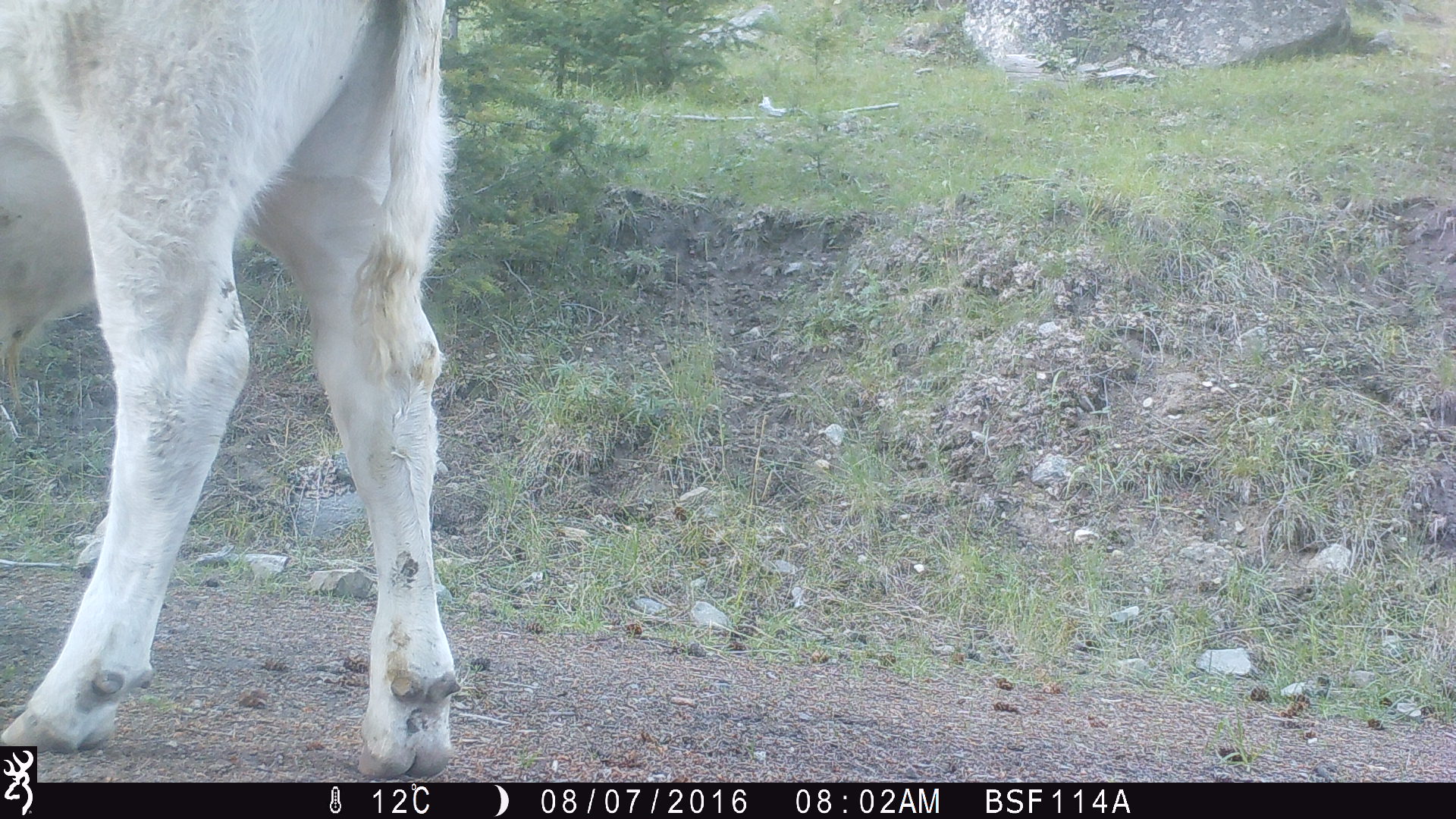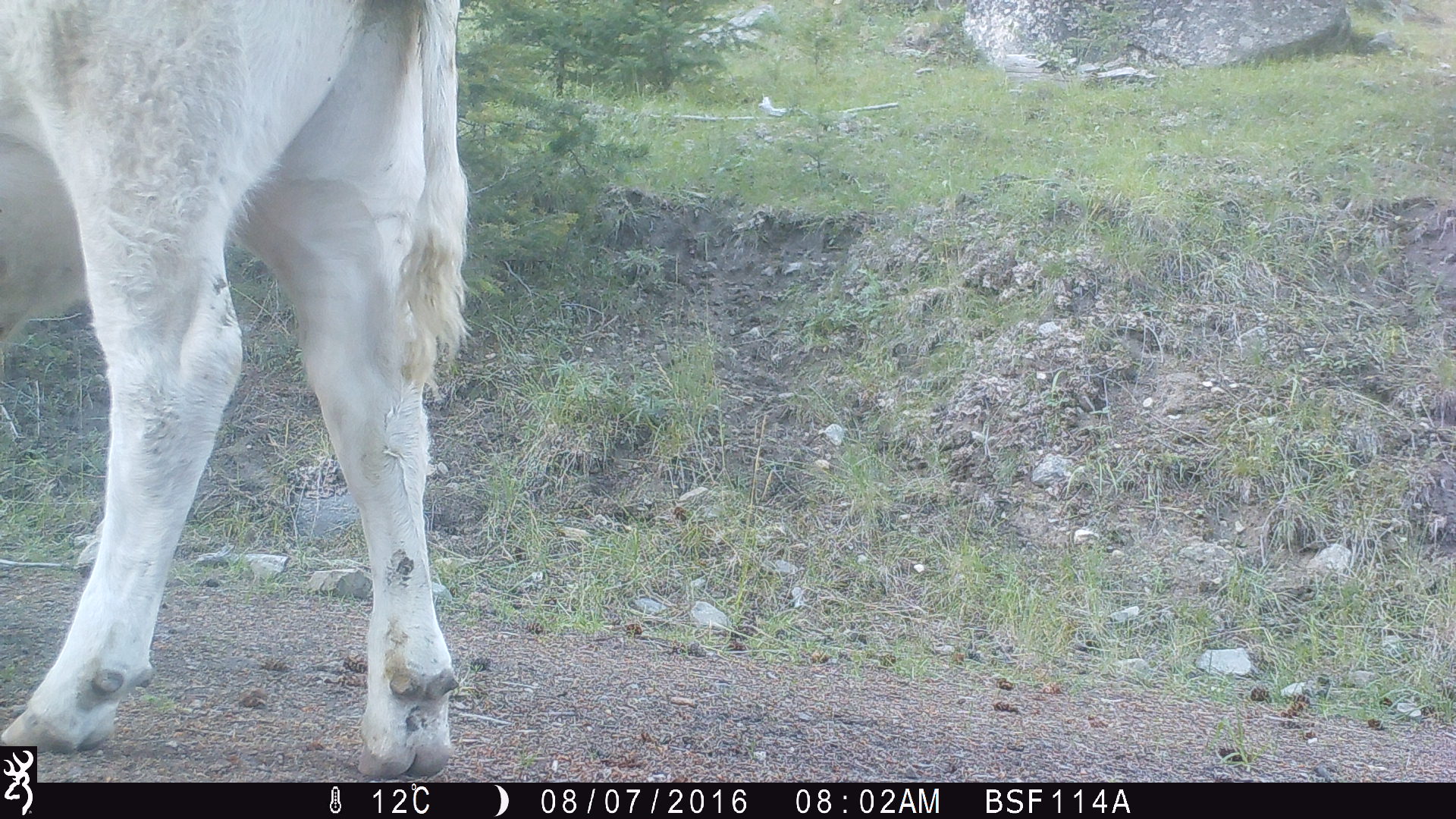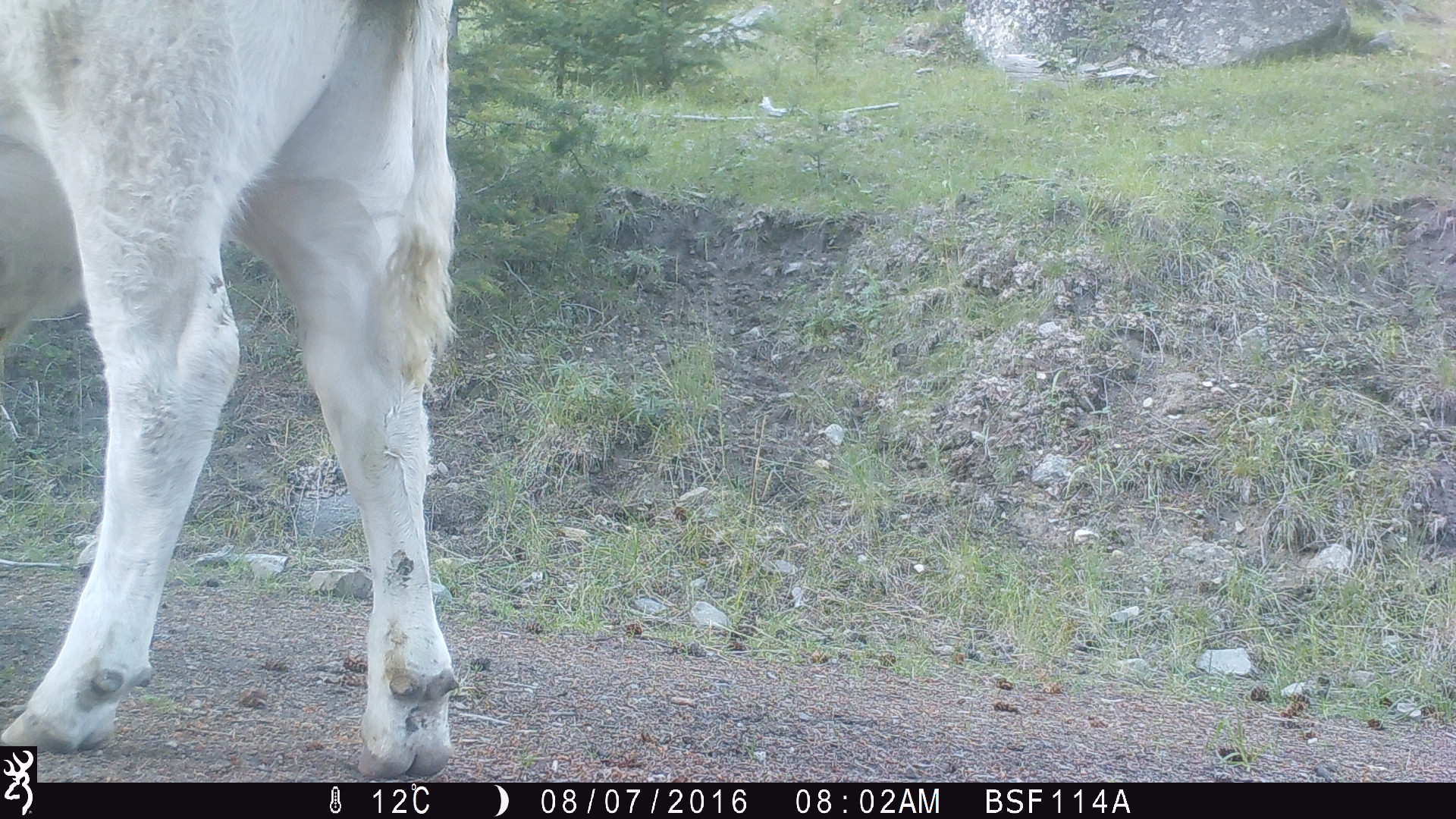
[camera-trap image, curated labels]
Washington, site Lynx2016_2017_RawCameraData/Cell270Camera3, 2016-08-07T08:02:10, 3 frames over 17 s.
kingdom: Animalia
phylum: Chordata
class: Mammalia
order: Artiodactyla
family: Bovidae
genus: Bos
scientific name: Bos taurus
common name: domestic cattle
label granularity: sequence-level